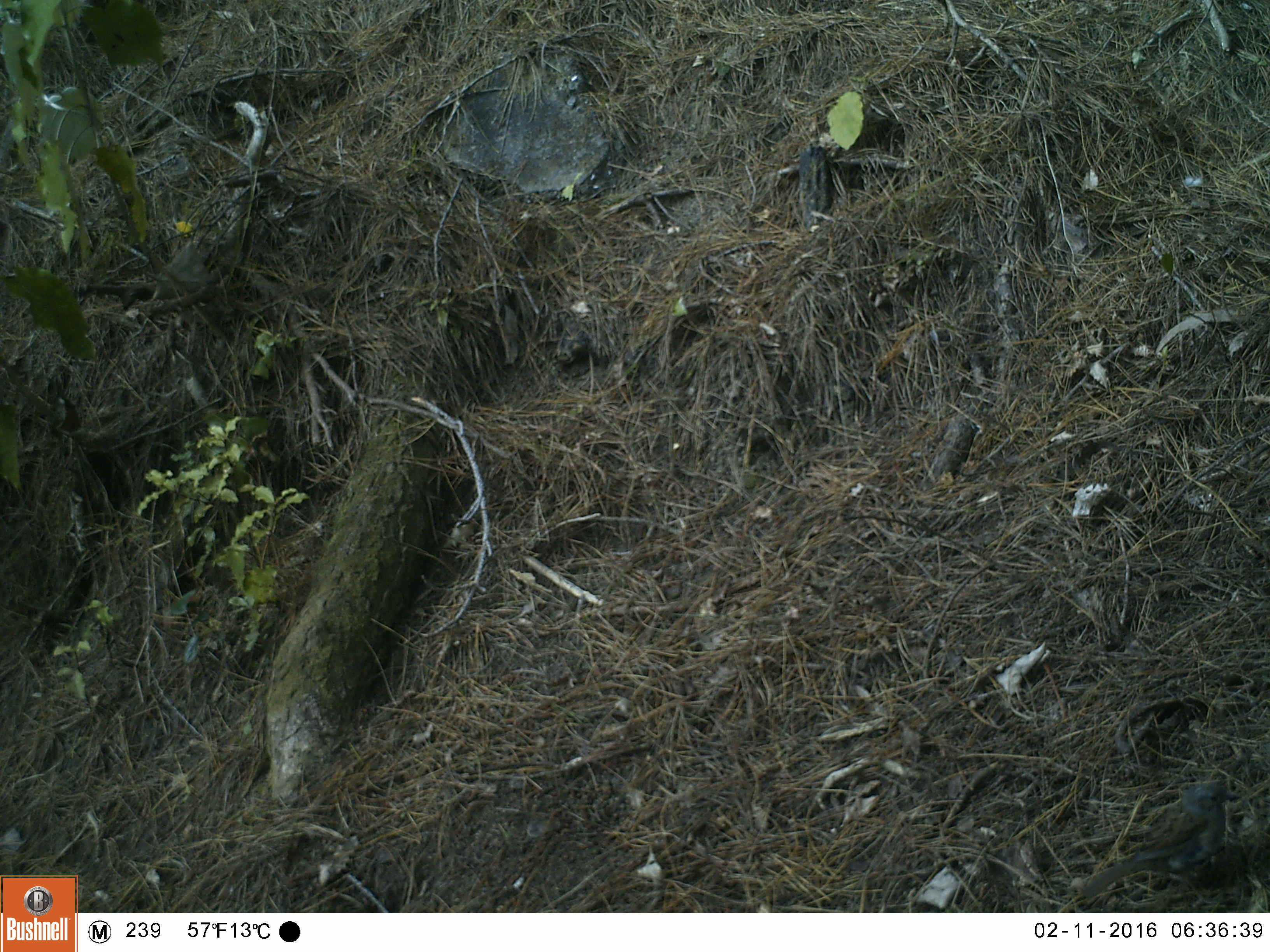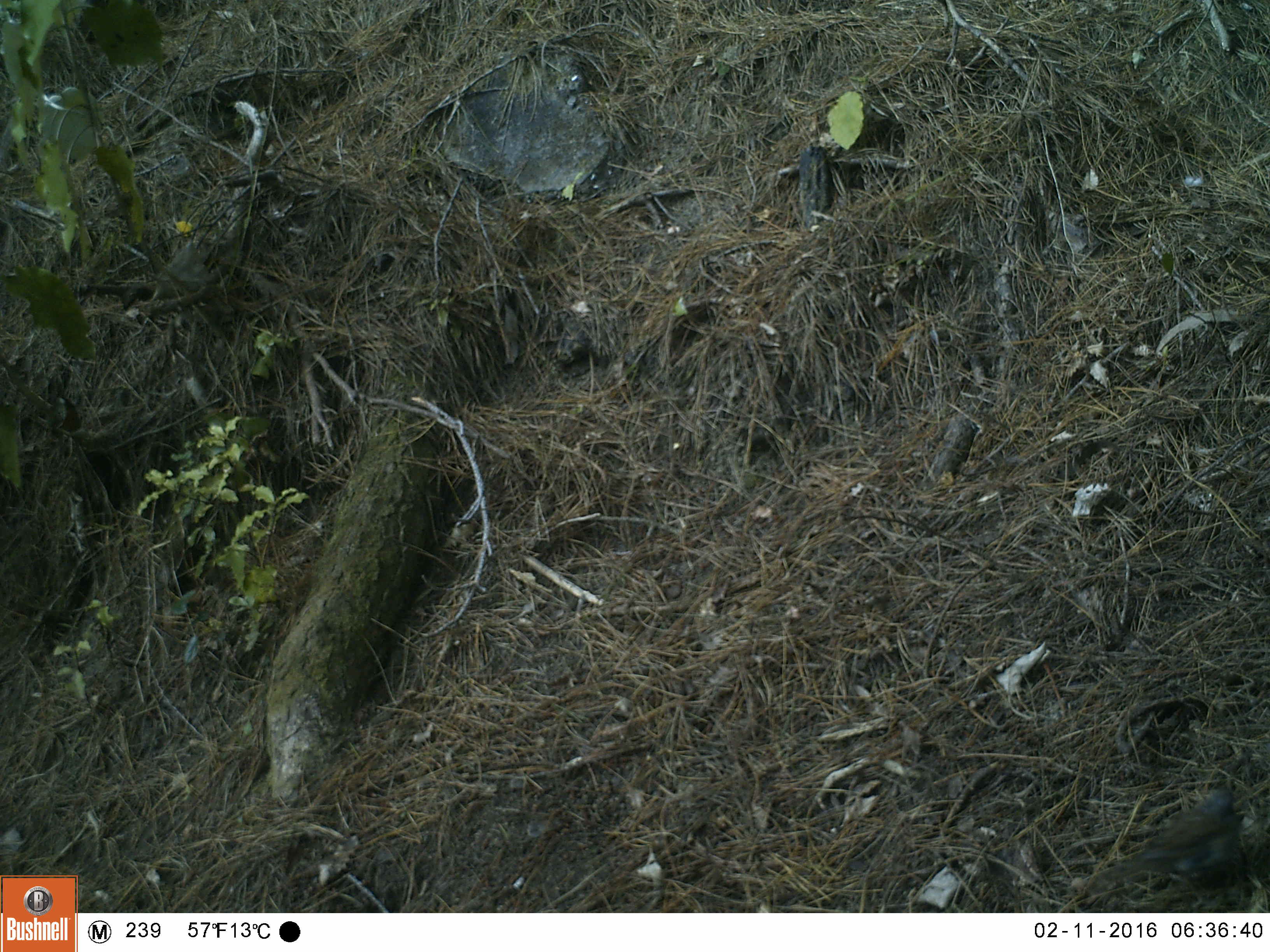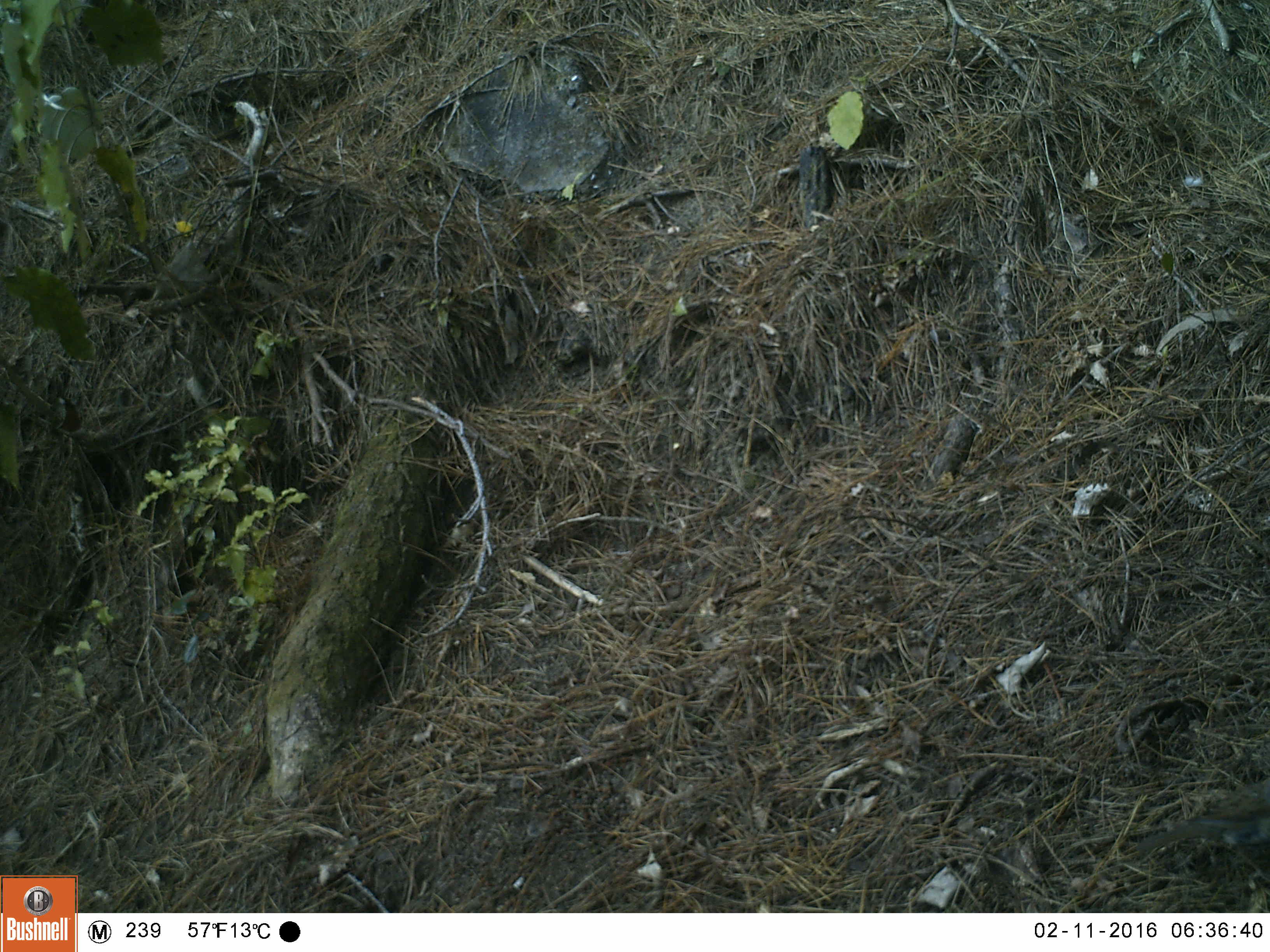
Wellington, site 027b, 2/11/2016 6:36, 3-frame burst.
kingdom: Animalia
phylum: Chordata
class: Aves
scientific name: Aves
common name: bird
Bird (Aves).